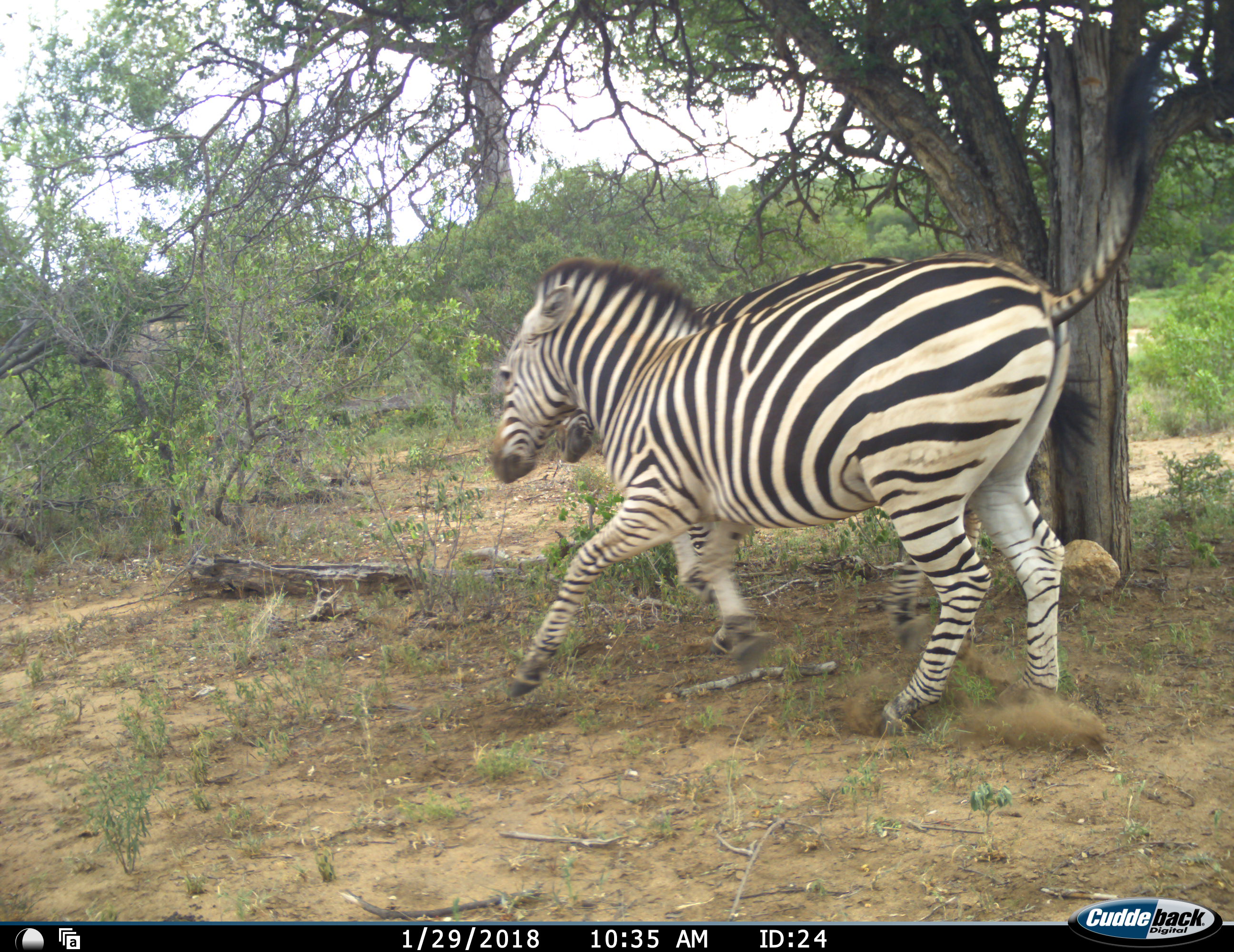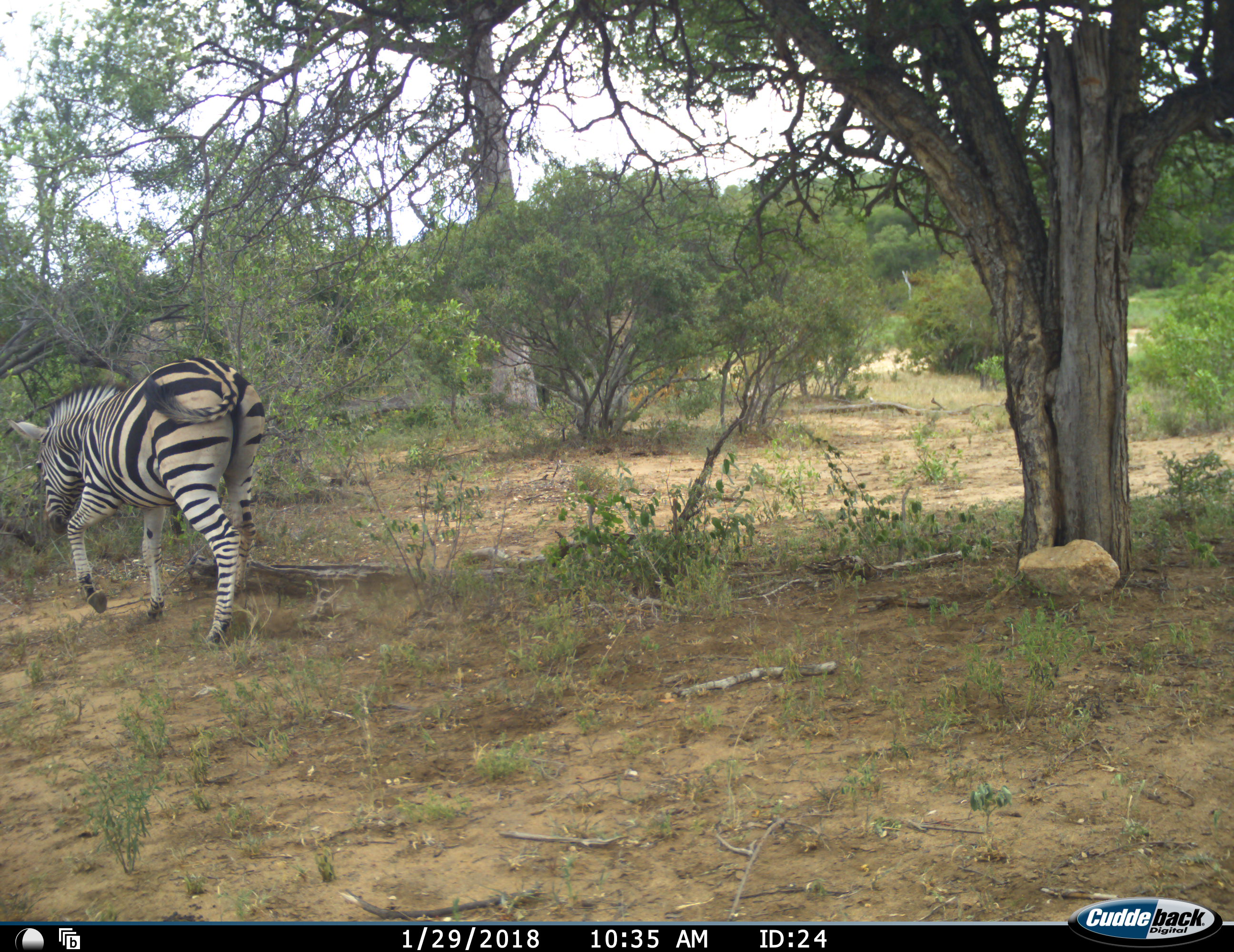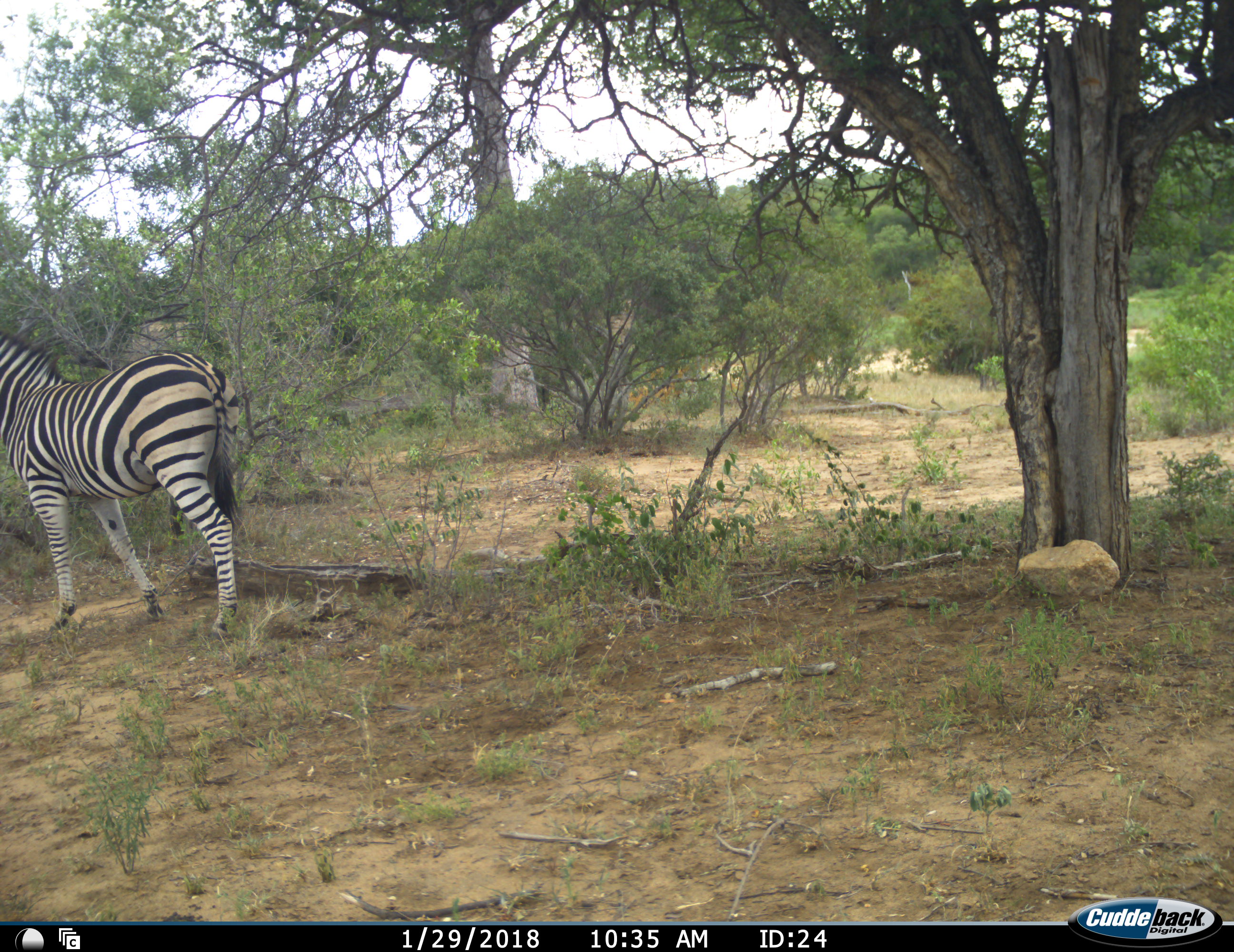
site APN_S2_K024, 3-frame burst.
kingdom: Animalia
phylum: Chordata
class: Mammalia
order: Perissodactyla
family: Equidae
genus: Equus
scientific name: Equus quagga burchellii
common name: burchell's zebra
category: zebraburchells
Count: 2.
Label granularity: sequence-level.